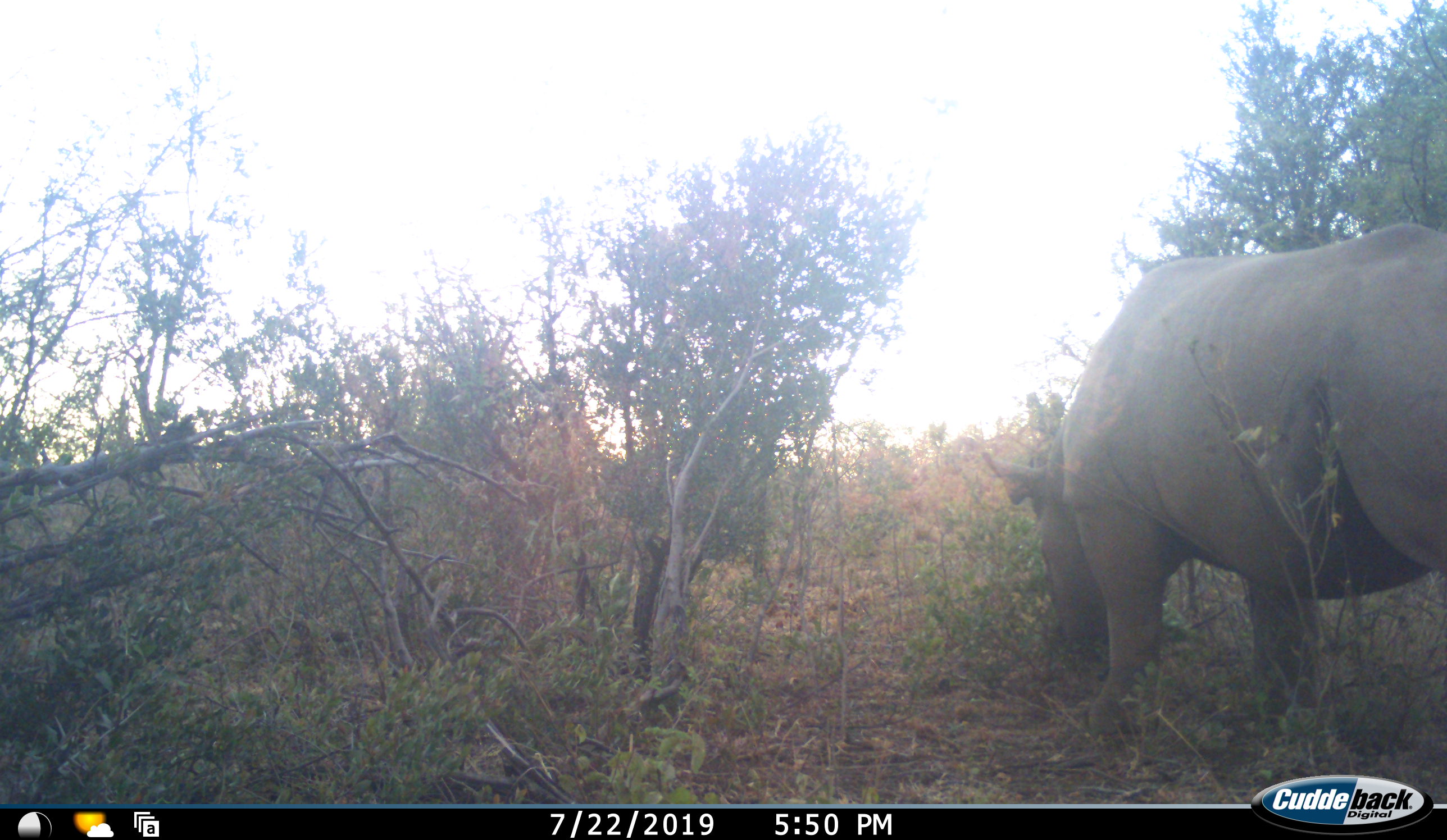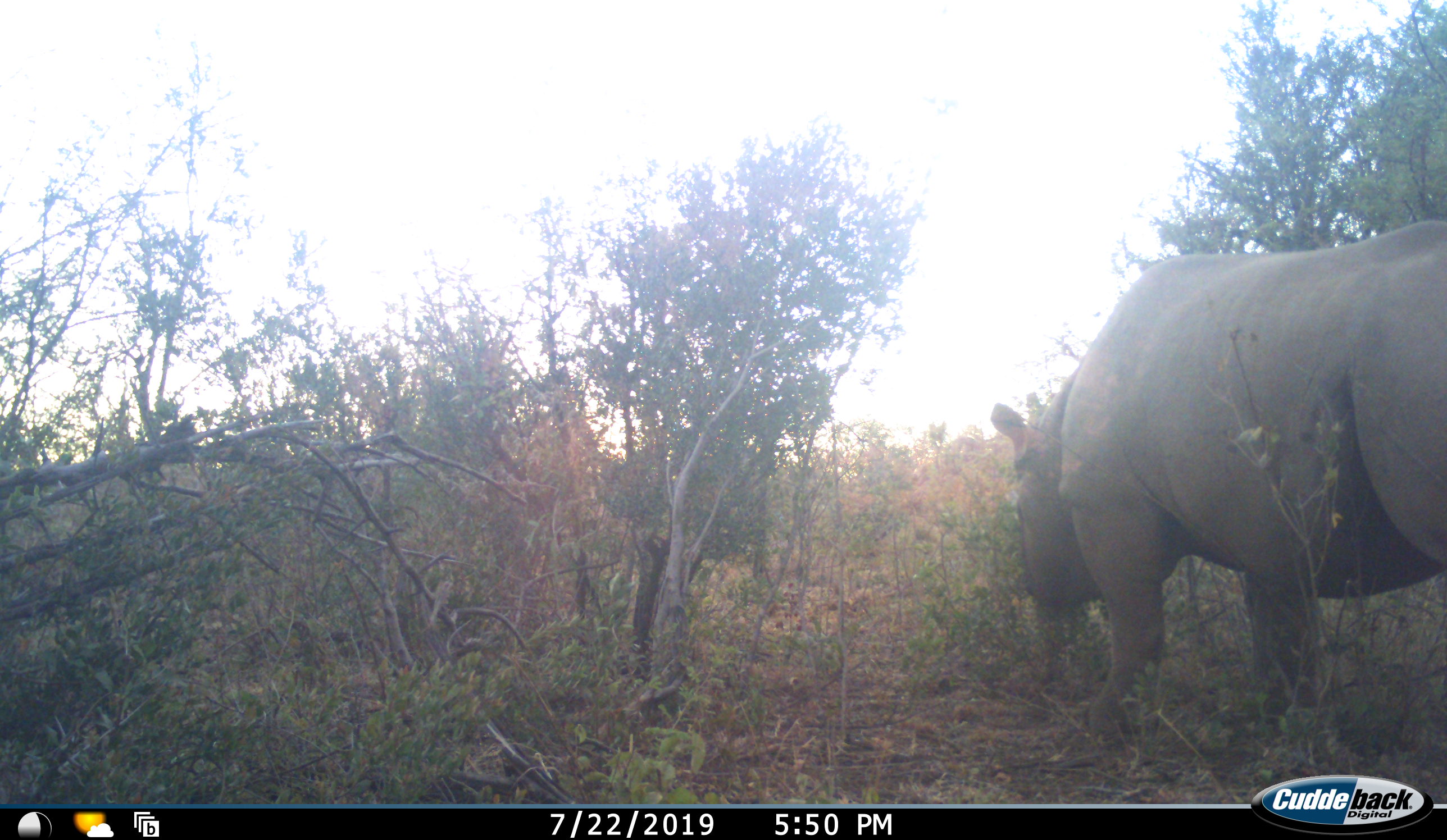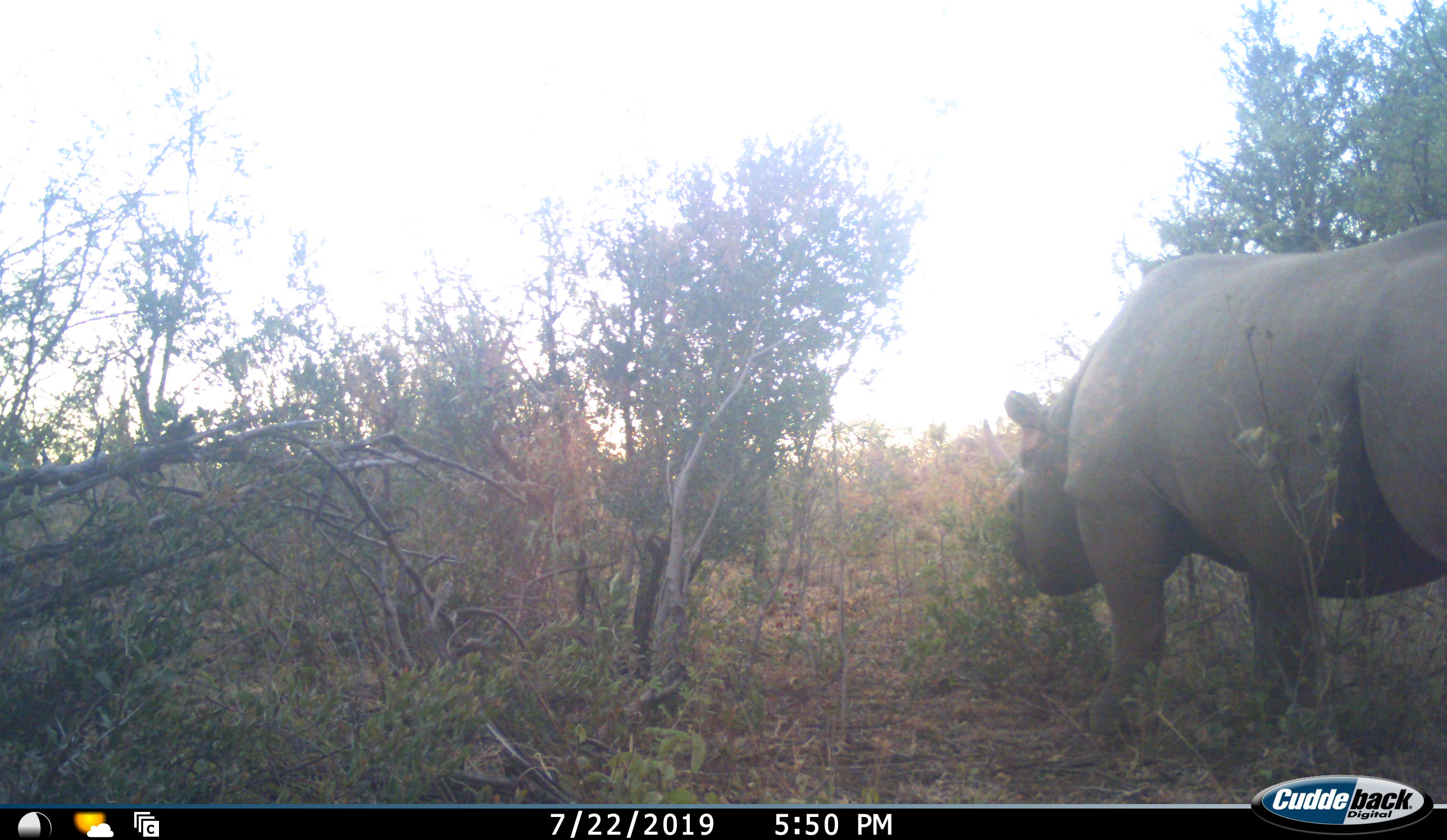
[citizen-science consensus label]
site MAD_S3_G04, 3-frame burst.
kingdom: Animalia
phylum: Chordata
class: Mammalia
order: Perissodactyla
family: Rhinocerotidae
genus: Diceros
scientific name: Diceros bicornis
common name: black rhinoceros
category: rhinocerosblack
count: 1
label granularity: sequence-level